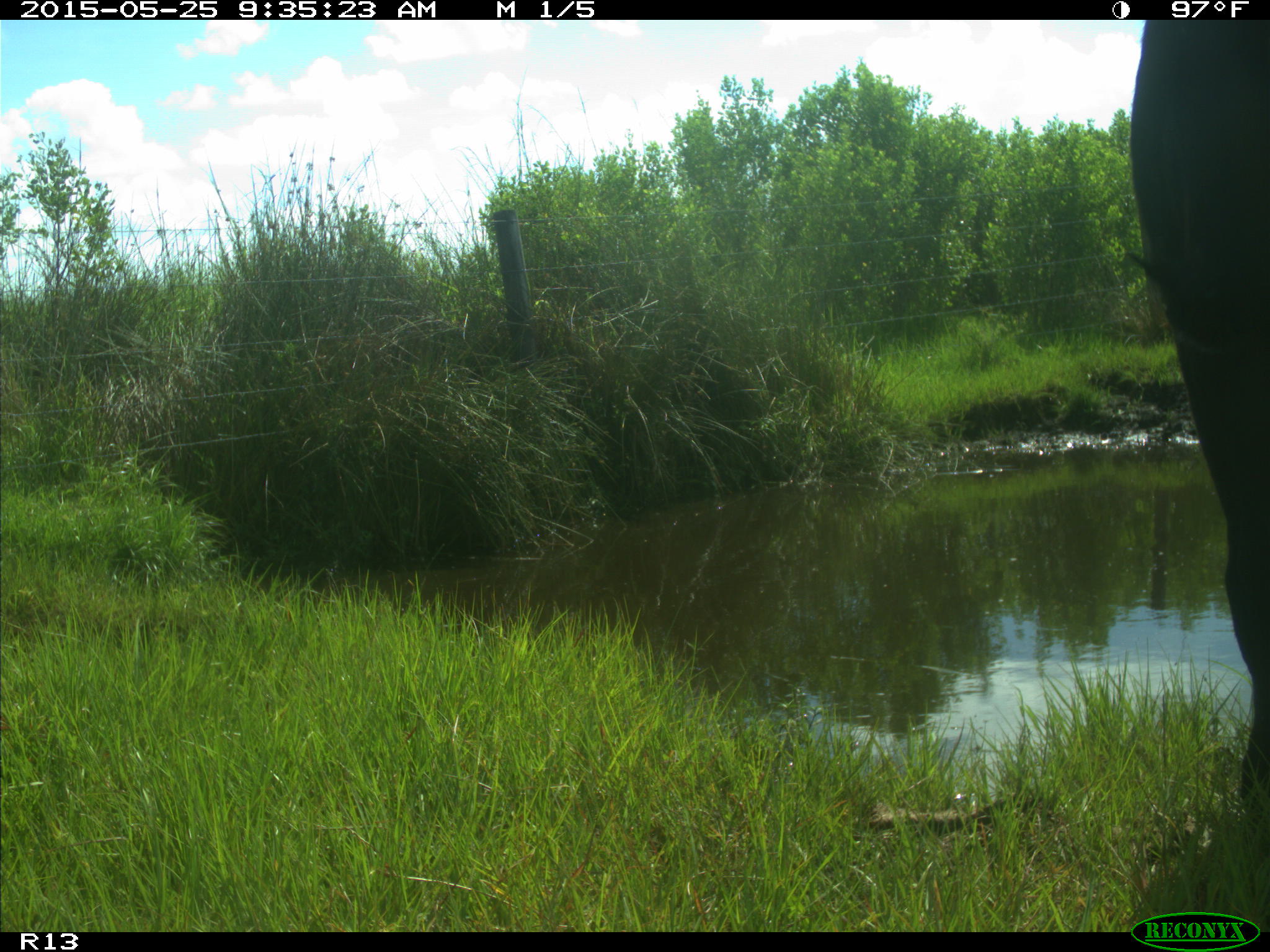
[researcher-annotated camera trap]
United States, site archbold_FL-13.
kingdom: Animalia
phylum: Chordata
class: Mammalia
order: Artiodactyla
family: Bovidae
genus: Bos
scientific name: Bos taurus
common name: domestic cow